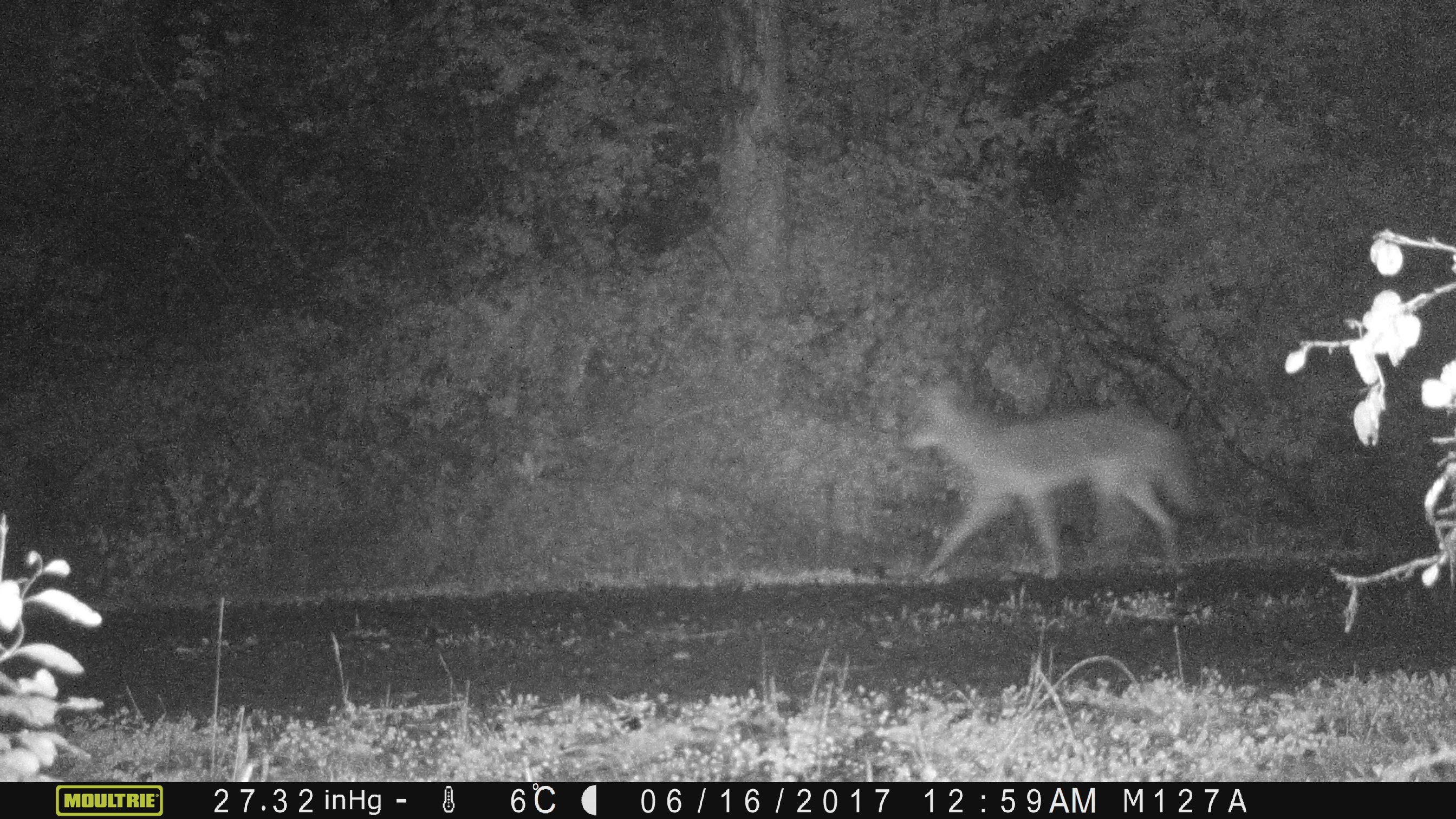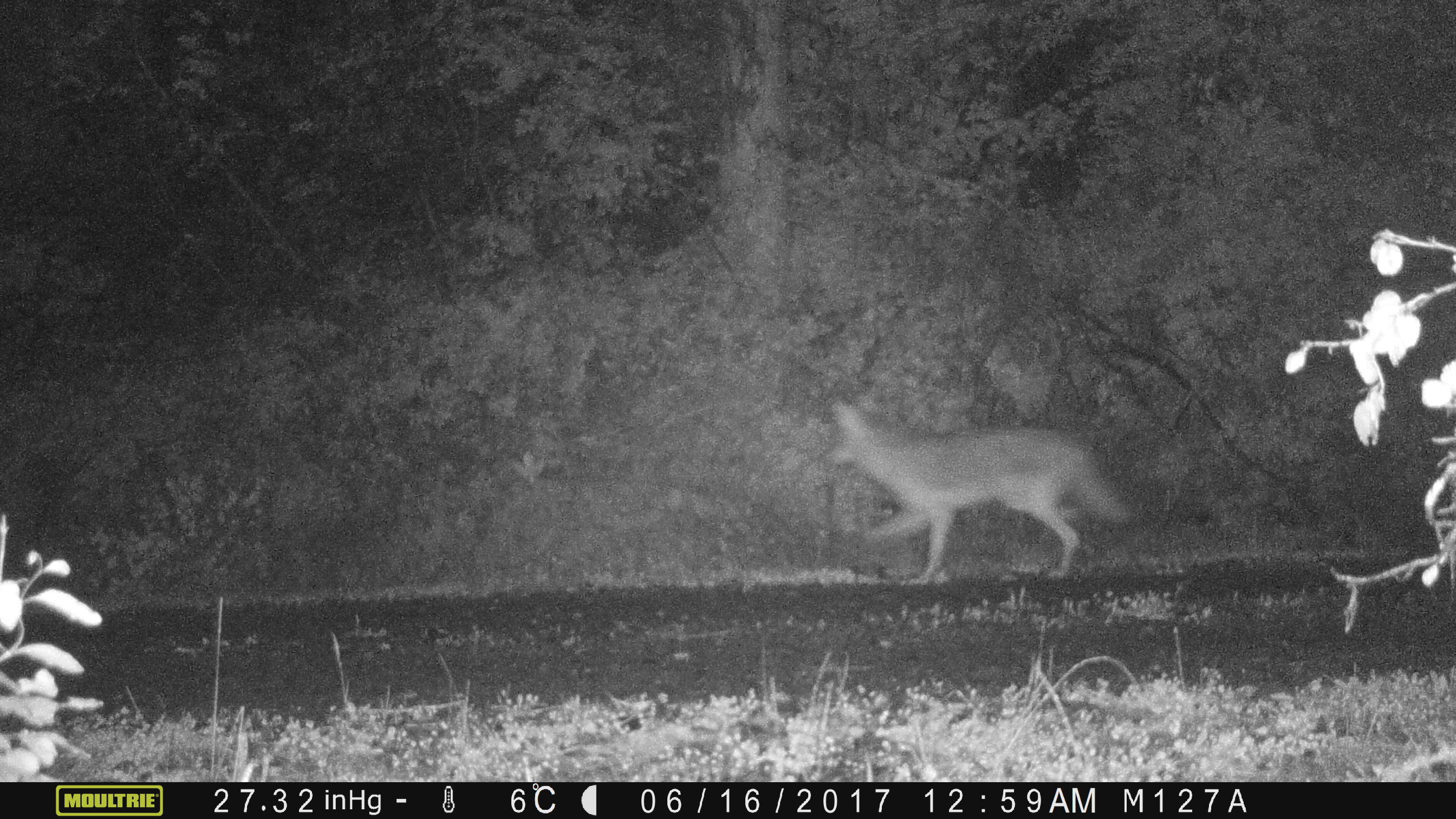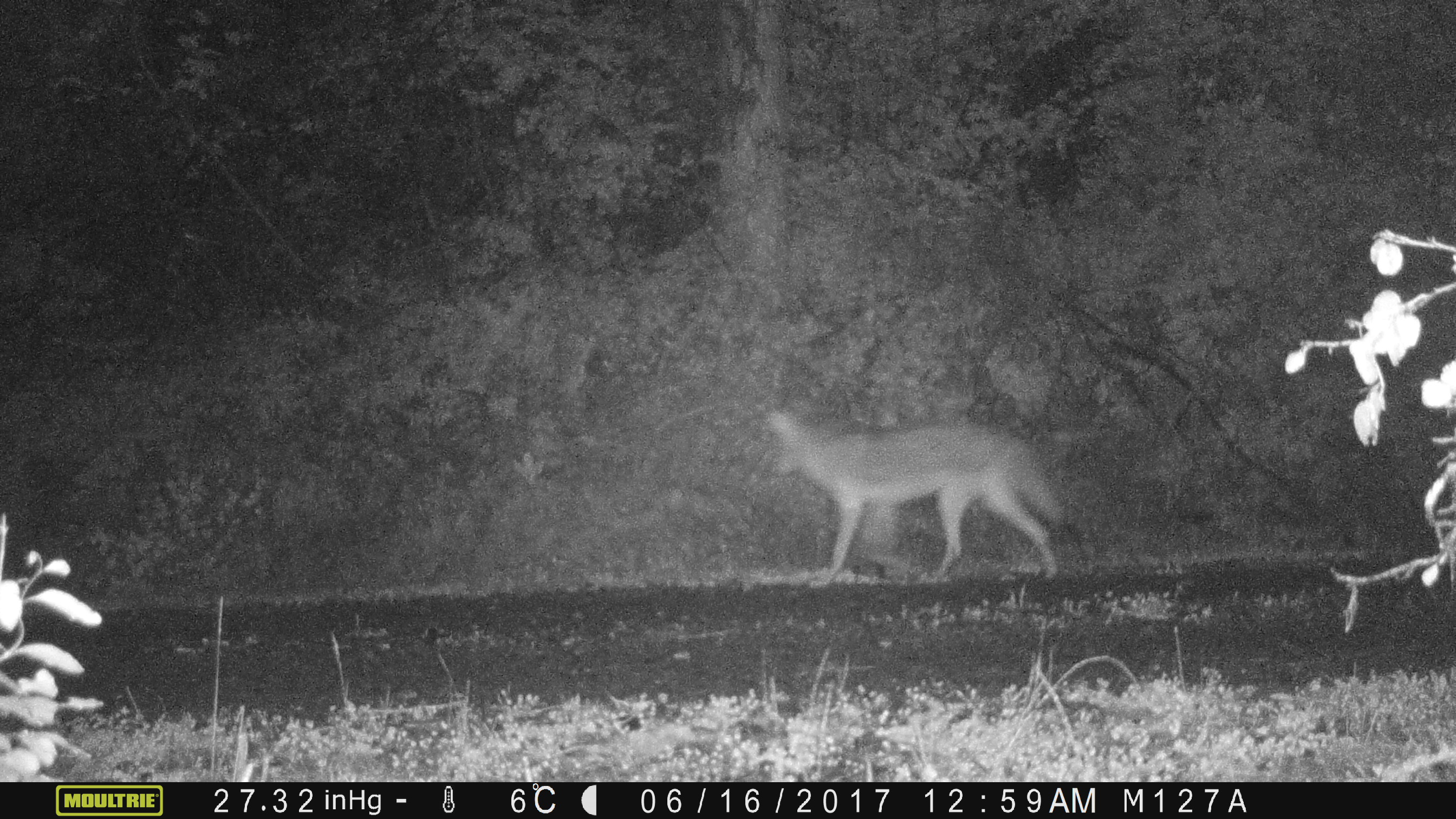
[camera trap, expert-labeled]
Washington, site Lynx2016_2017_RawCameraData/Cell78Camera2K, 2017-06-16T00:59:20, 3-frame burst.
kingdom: Animalia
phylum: Chordata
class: Mammalia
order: Carnivora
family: Canidae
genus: Canis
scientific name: Canis latrans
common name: coyote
Canis latrans (coyote). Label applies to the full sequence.